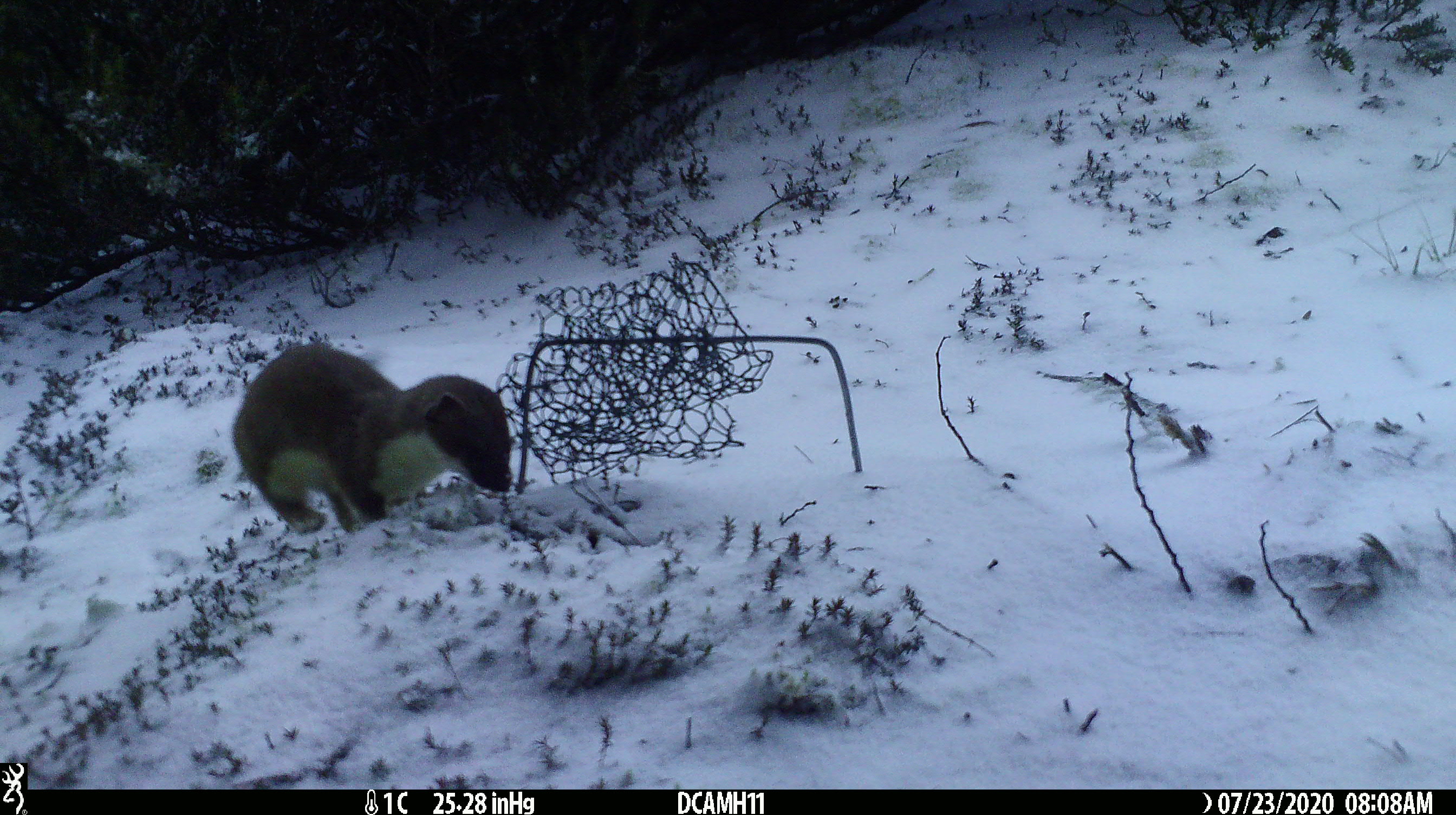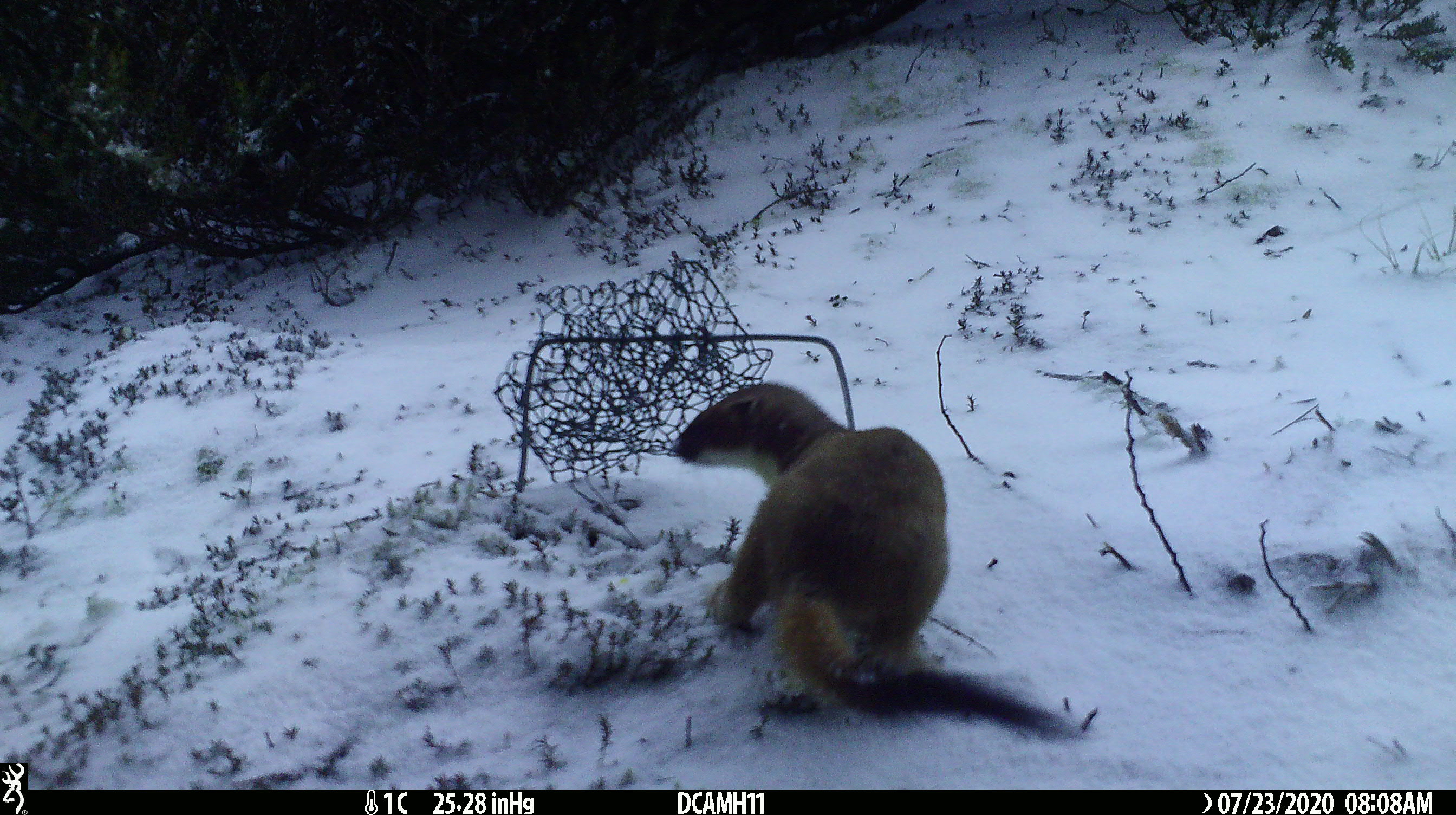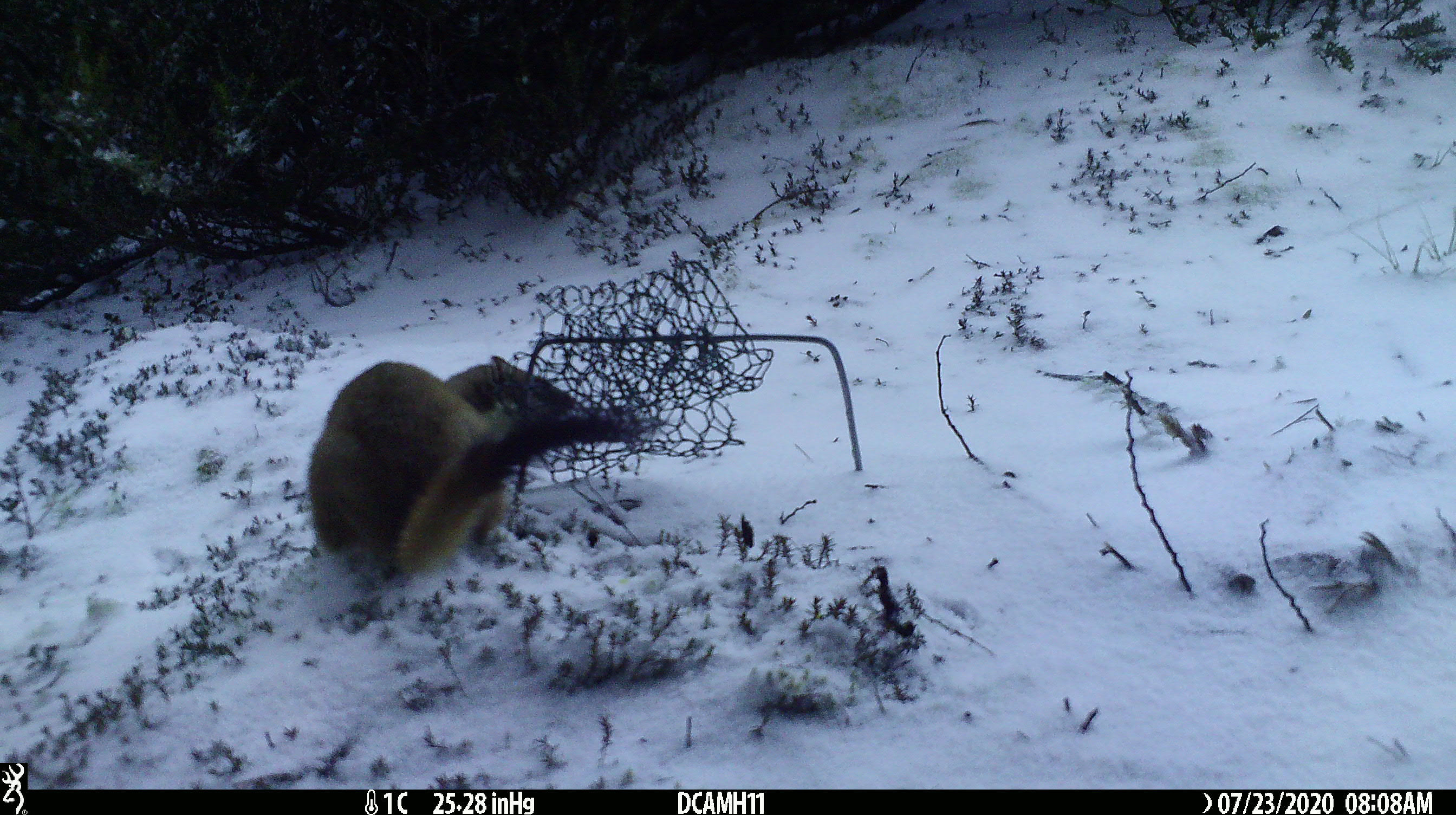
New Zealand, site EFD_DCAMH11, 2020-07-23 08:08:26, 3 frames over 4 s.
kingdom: Animalia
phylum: Chordata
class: Mammalia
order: Carnivora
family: Mustelidae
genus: Mustela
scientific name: Mustela erminea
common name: stoat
Stoat (Mustela erminea).